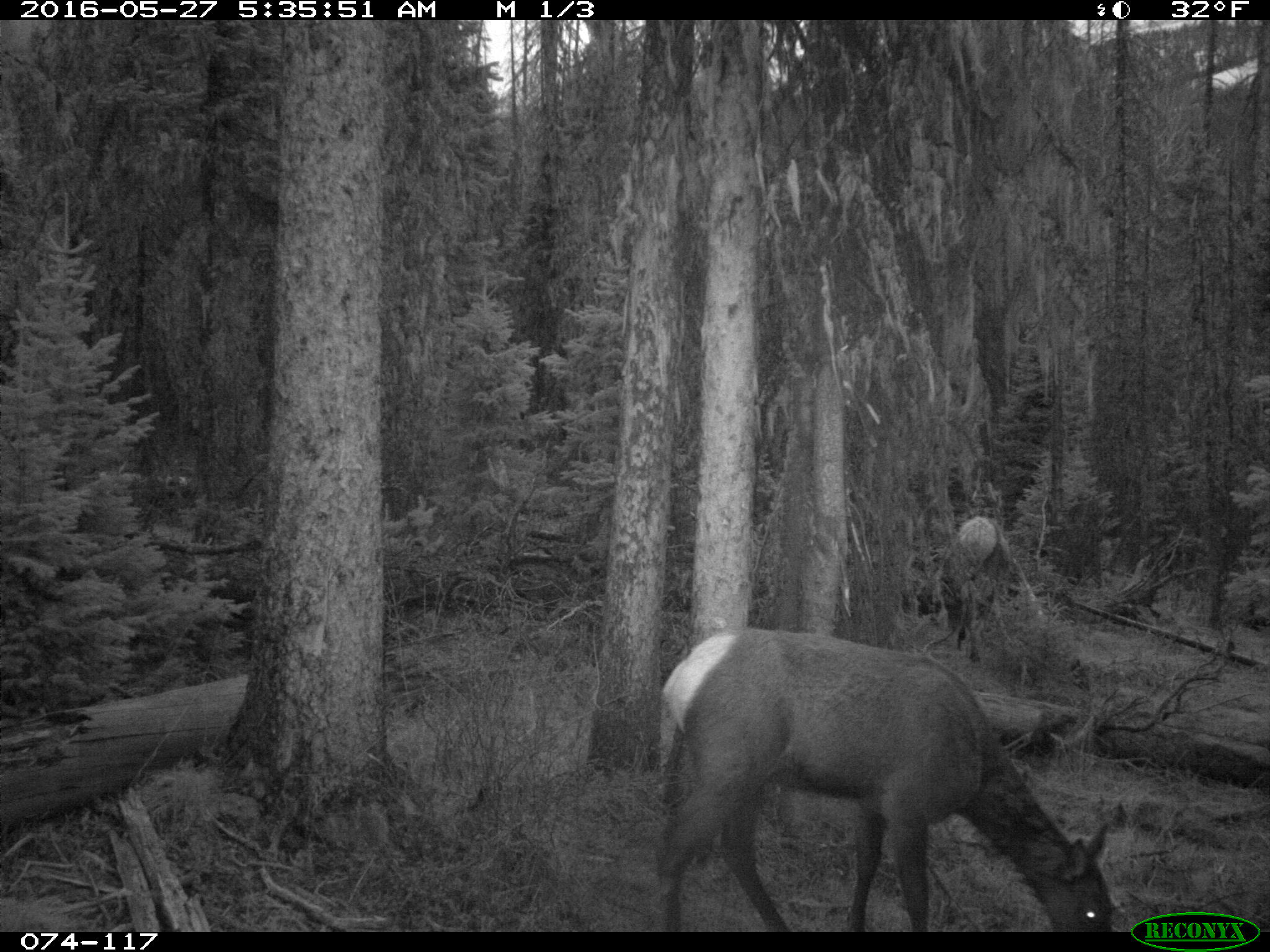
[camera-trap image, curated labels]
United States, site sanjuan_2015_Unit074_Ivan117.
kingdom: Animalia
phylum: Chordata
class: Mammalia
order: Artiodactyla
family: Cervidae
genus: Cervus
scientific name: Cervus elaphus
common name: red deer